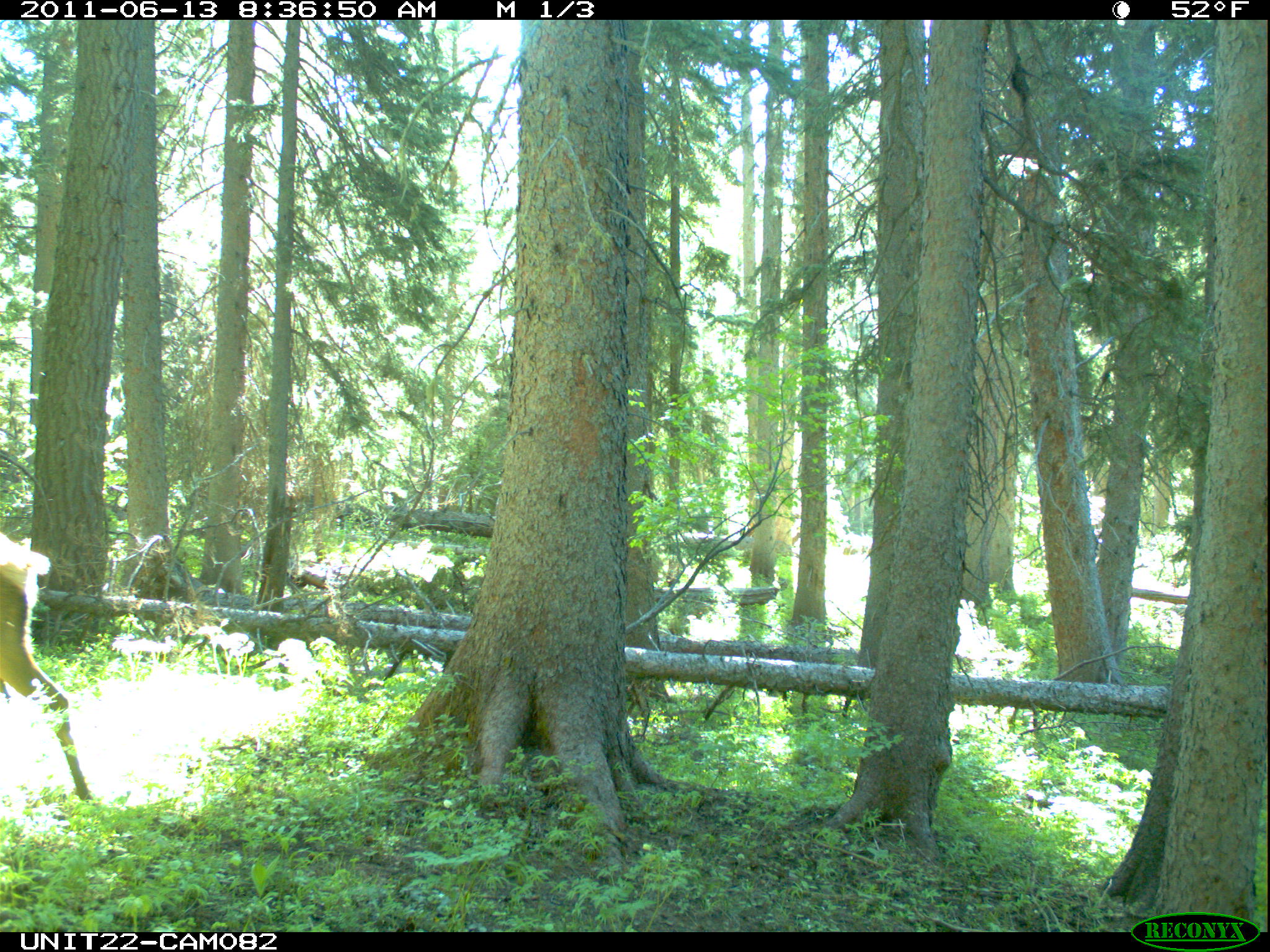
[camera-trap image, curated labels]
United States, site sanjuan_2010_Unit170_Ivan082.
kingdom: Animalia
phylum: Chordata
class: Mammalia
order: Artiodactyla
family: Cervidae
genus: Cervus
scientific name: Cervus elaphus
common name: red deer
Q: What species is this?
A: Cervus elaphus (red deer).